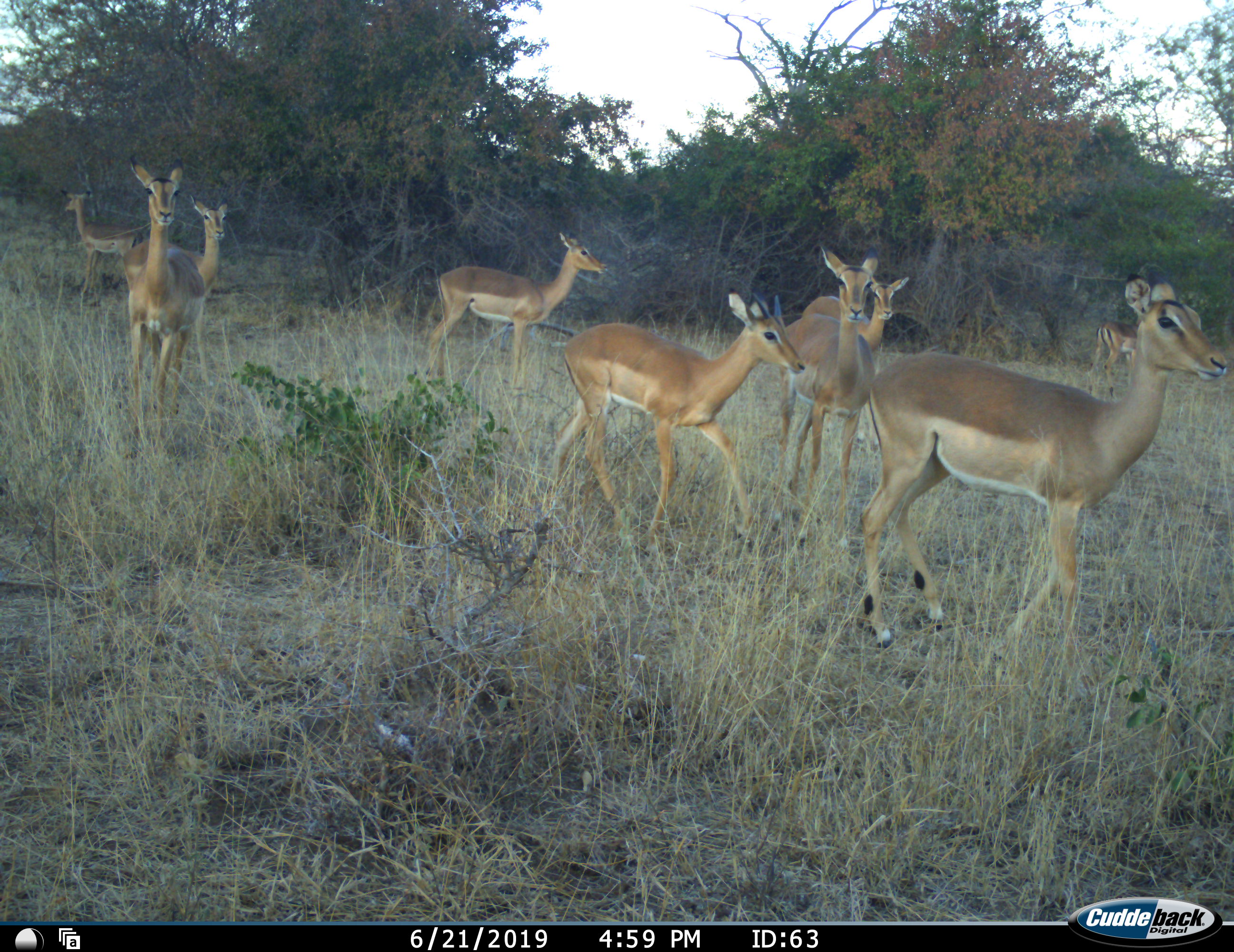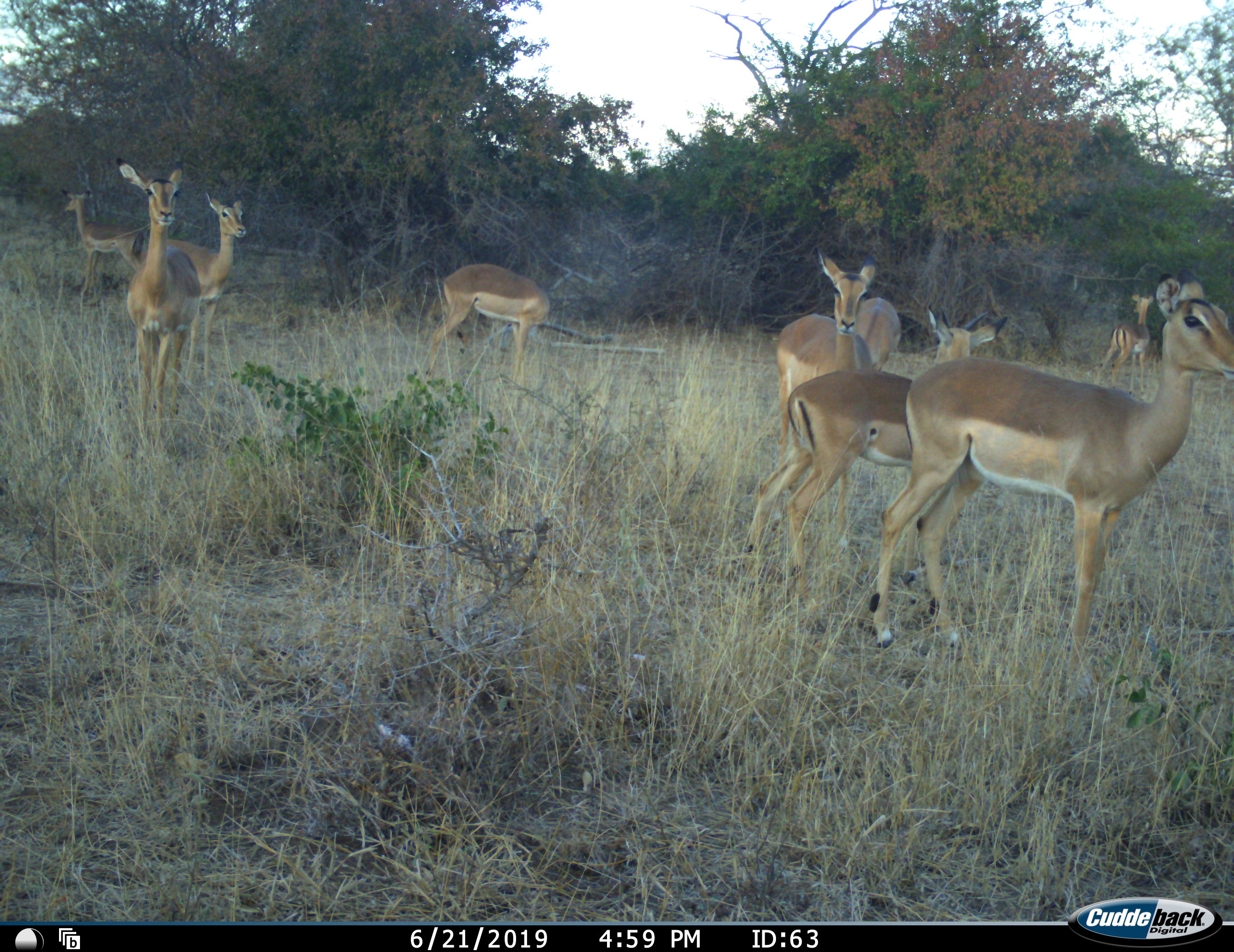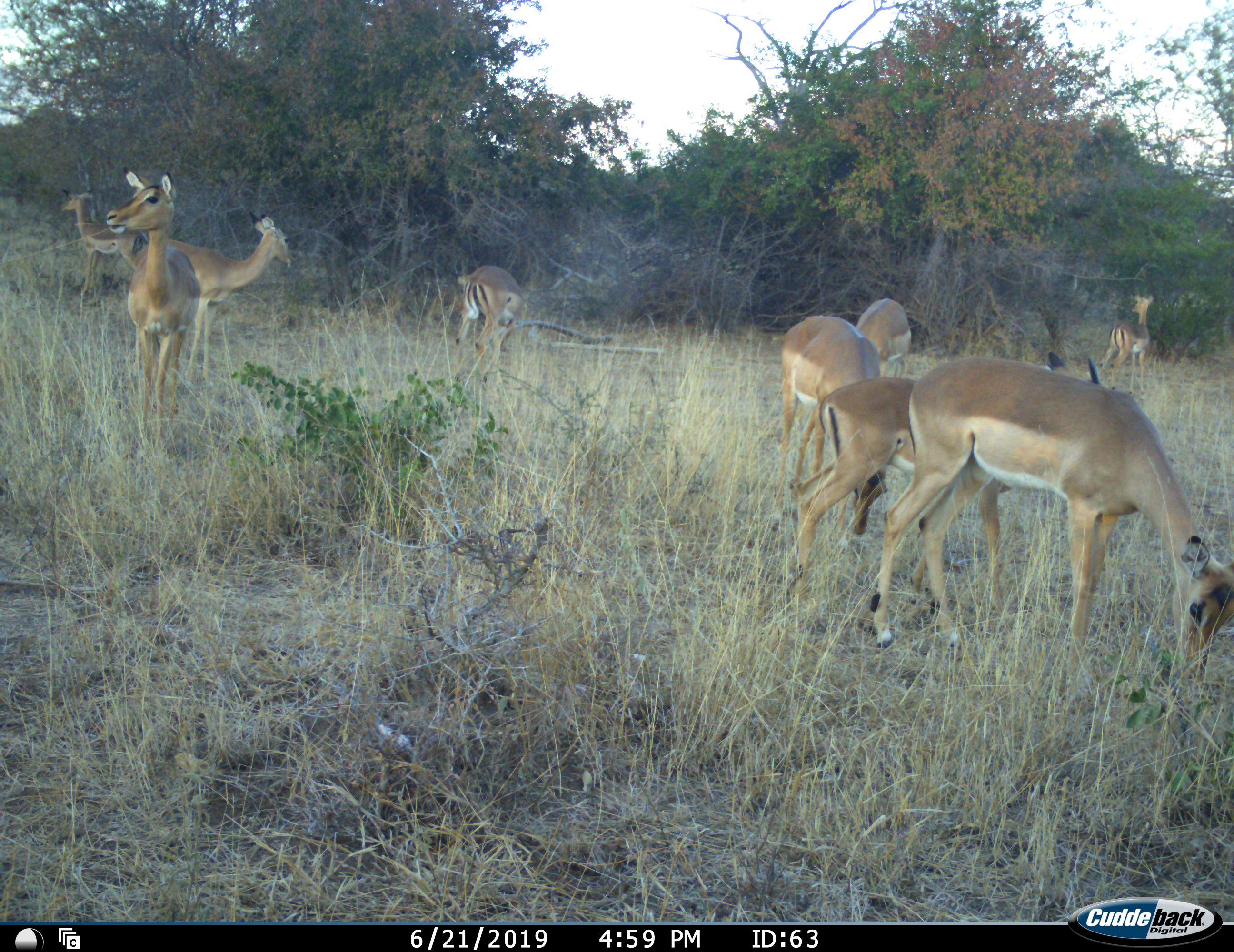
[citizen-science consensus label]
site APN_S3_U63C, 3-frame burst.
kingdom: Animalia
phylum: Chordata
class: Mammalia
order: Artiodactyla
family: Bovidae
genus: Aepyceros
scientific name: Aepyceros melampus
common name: impala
Impala (Aepyceros melampus), count 9. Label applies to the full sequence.